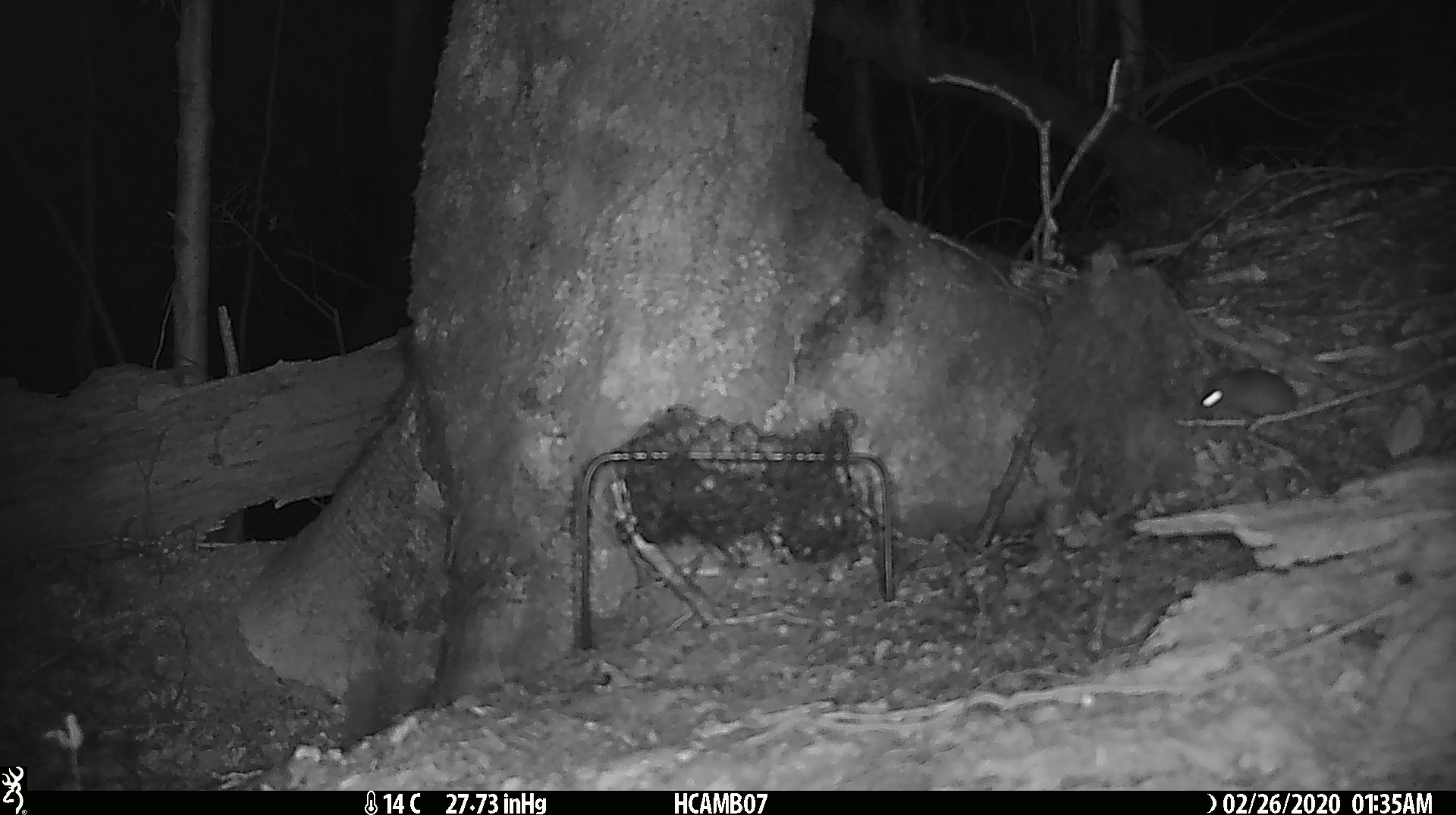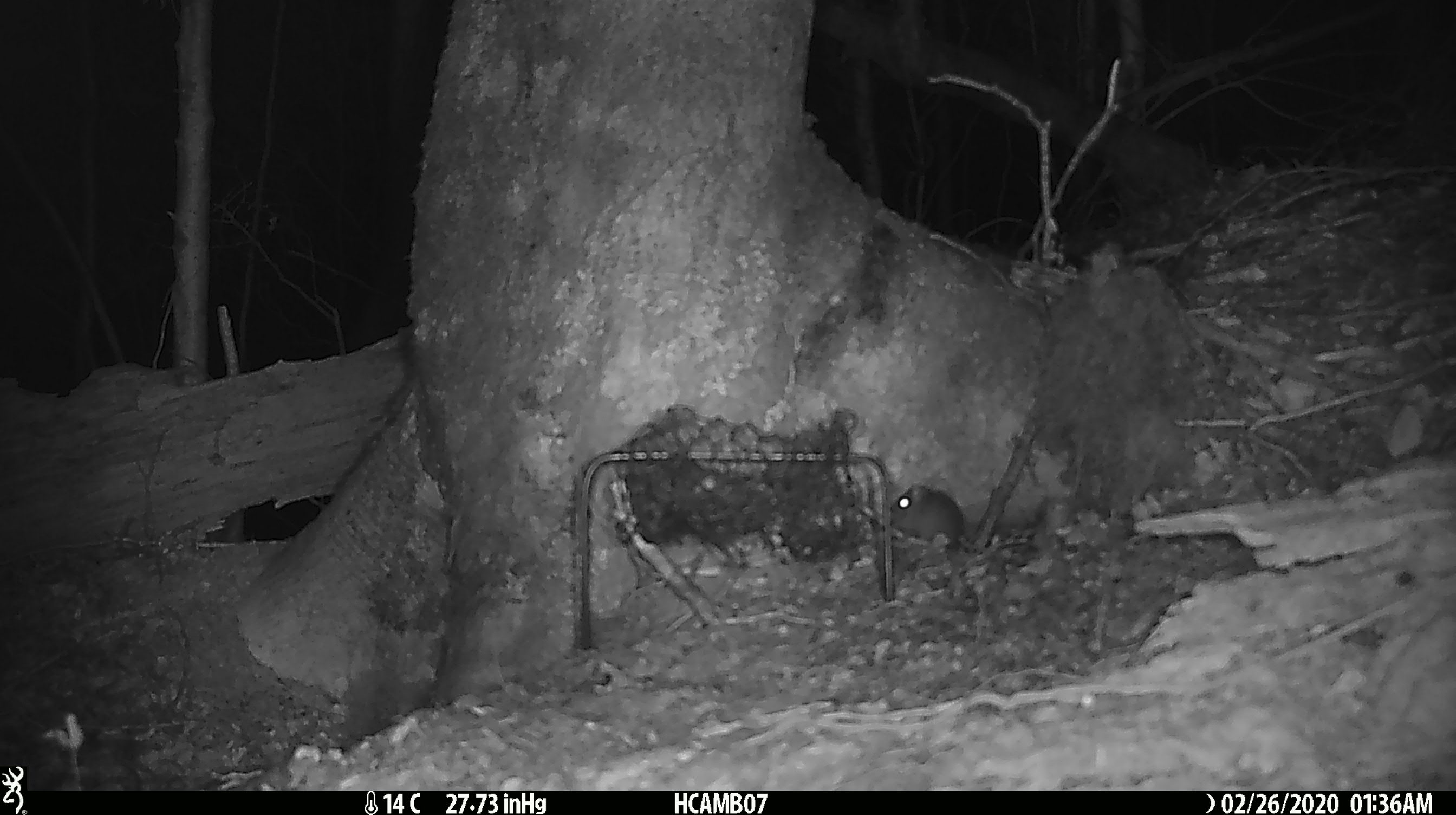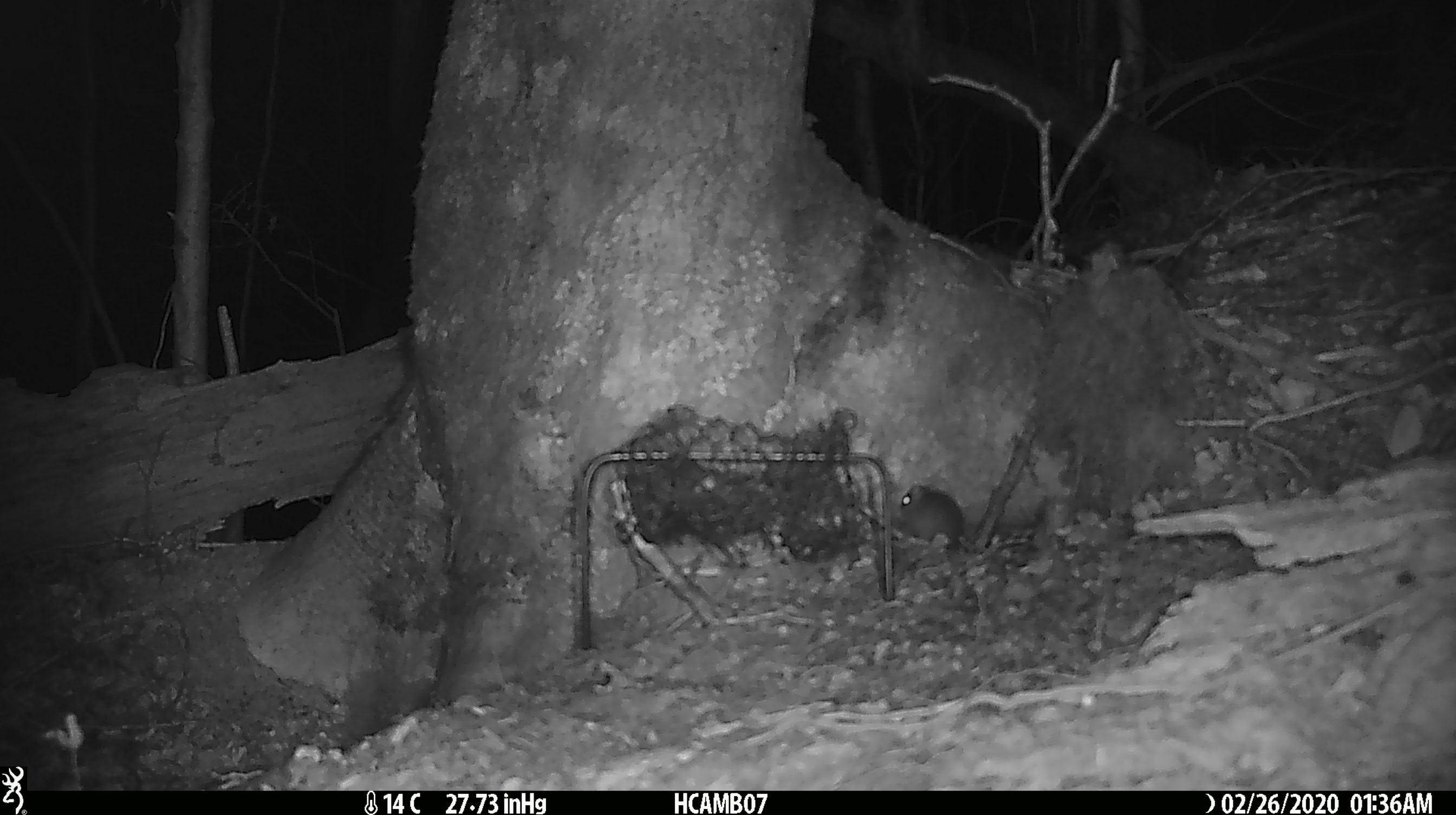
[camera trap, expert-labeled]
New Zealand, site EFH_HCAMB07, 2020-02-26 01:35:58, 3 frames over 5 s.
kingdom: Animalia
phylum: Chordata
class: Mammalia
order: Rodentia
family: Muridae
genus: Mus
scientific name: Mus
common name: mouse